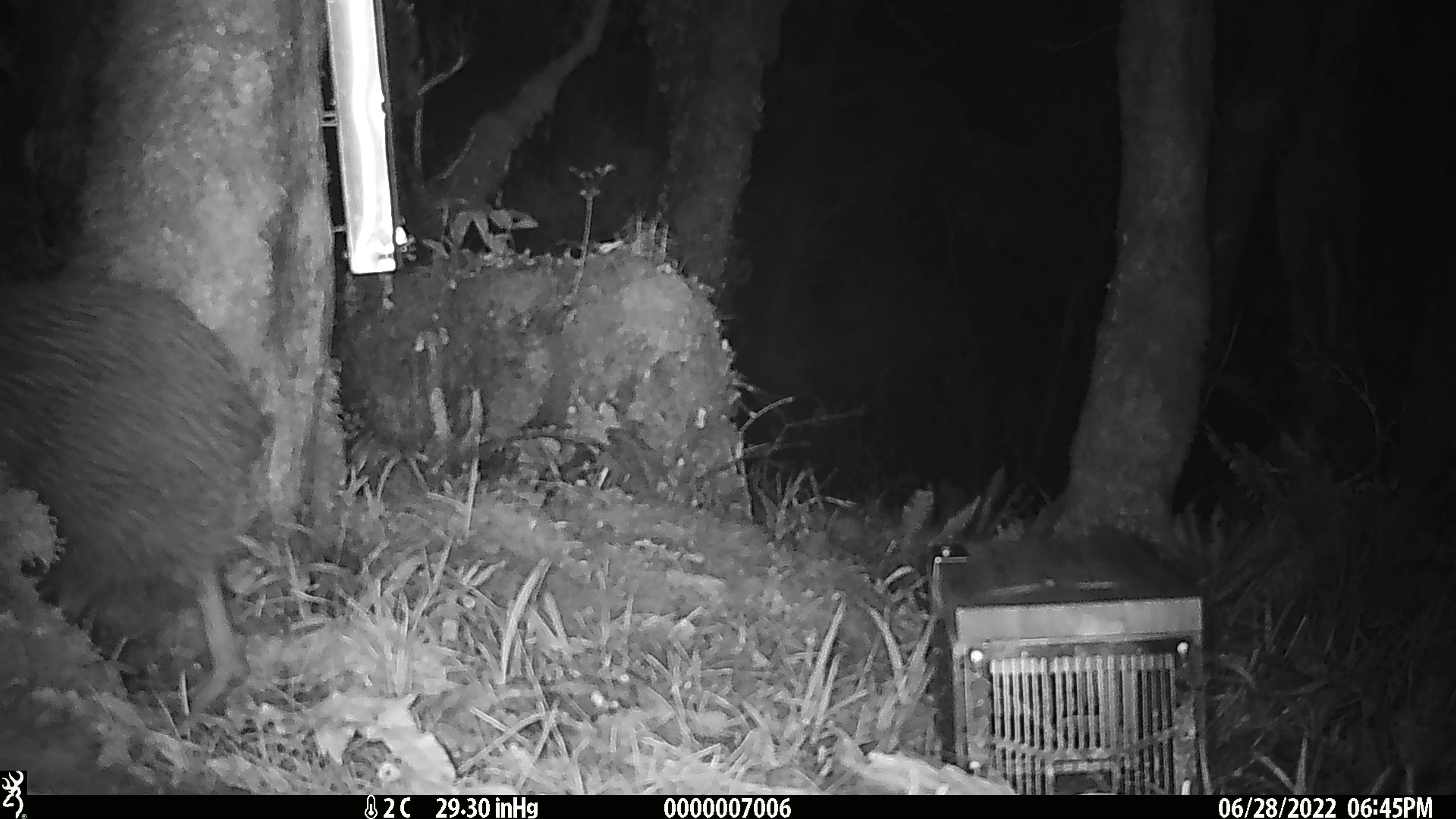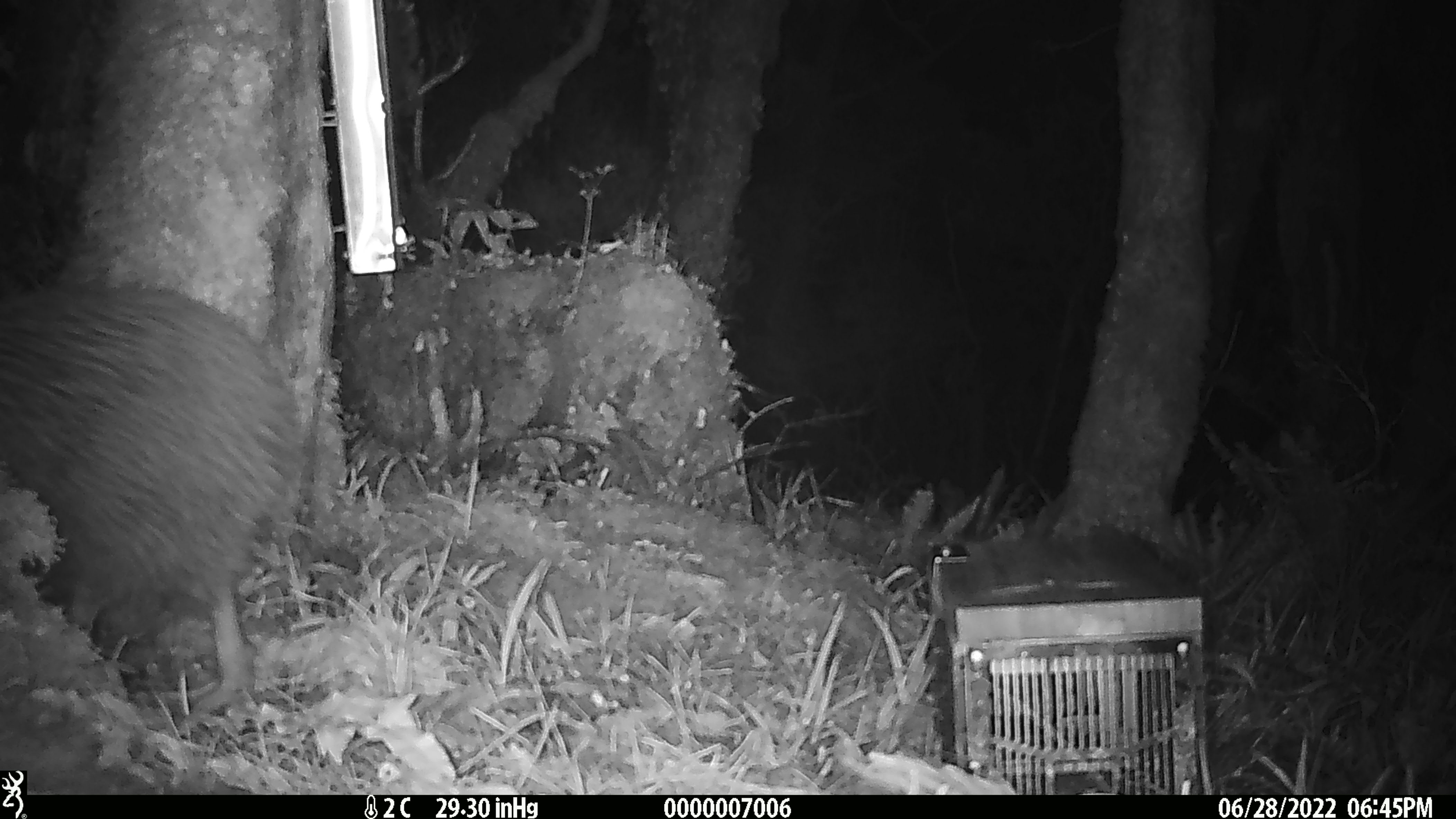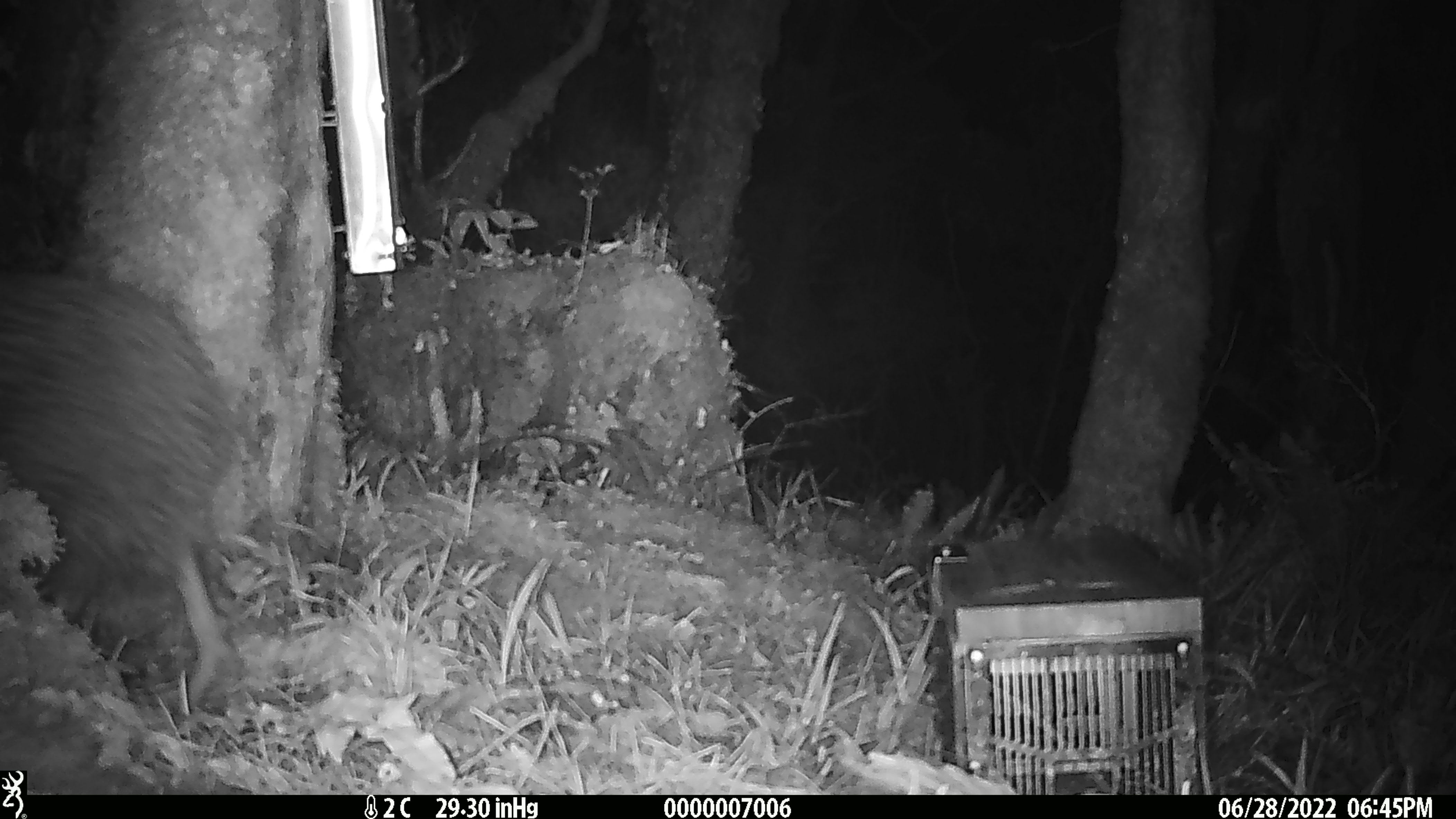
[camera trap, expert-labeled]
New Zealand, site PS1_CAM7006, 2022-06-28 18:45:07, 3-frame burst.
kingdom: Animalia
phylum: Chordata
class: Aves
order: Apterygiformes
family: Apterygidae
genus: Apteryx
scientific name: Apteryx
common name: kiwi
Kiwi (Apteryx).